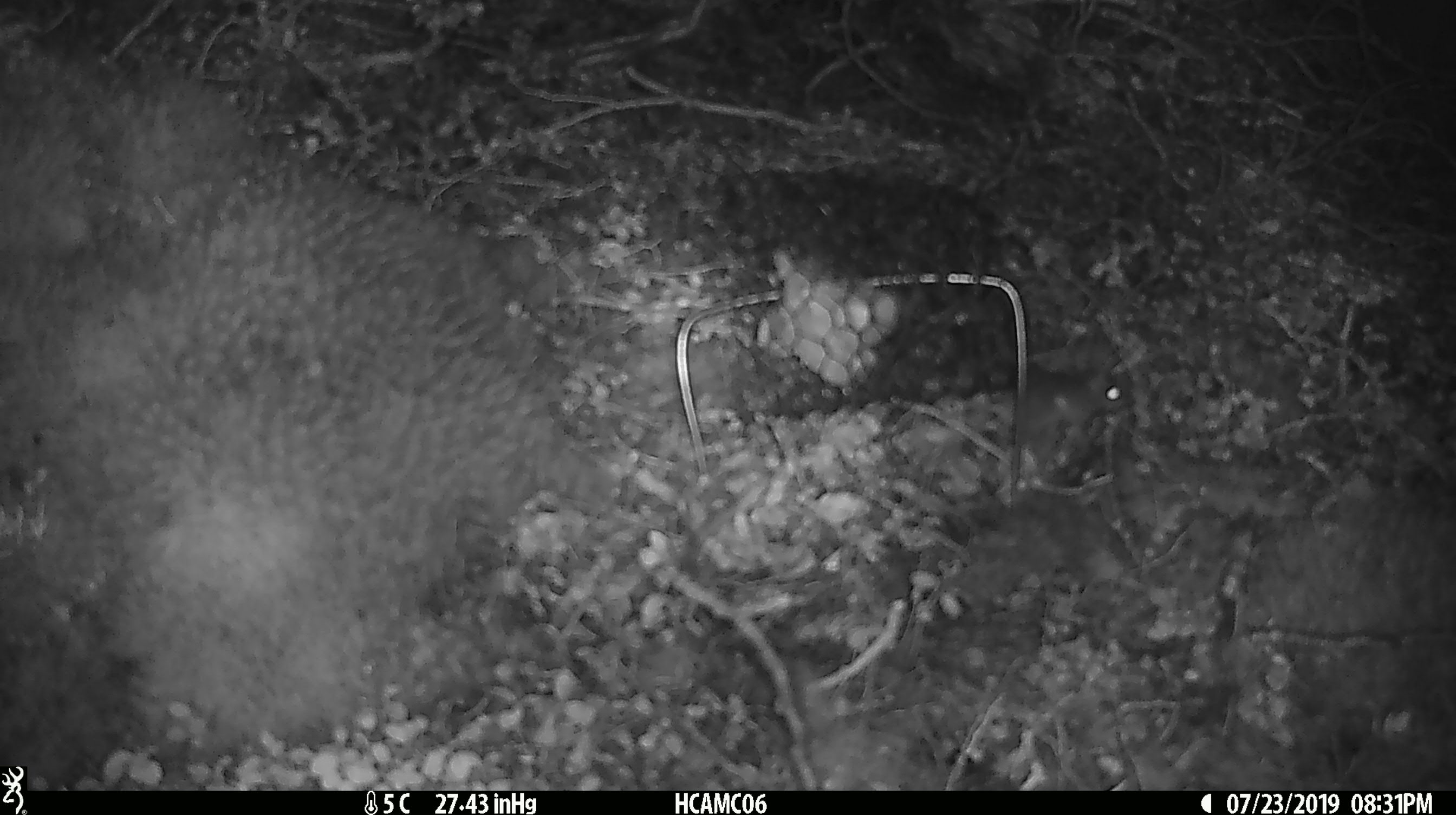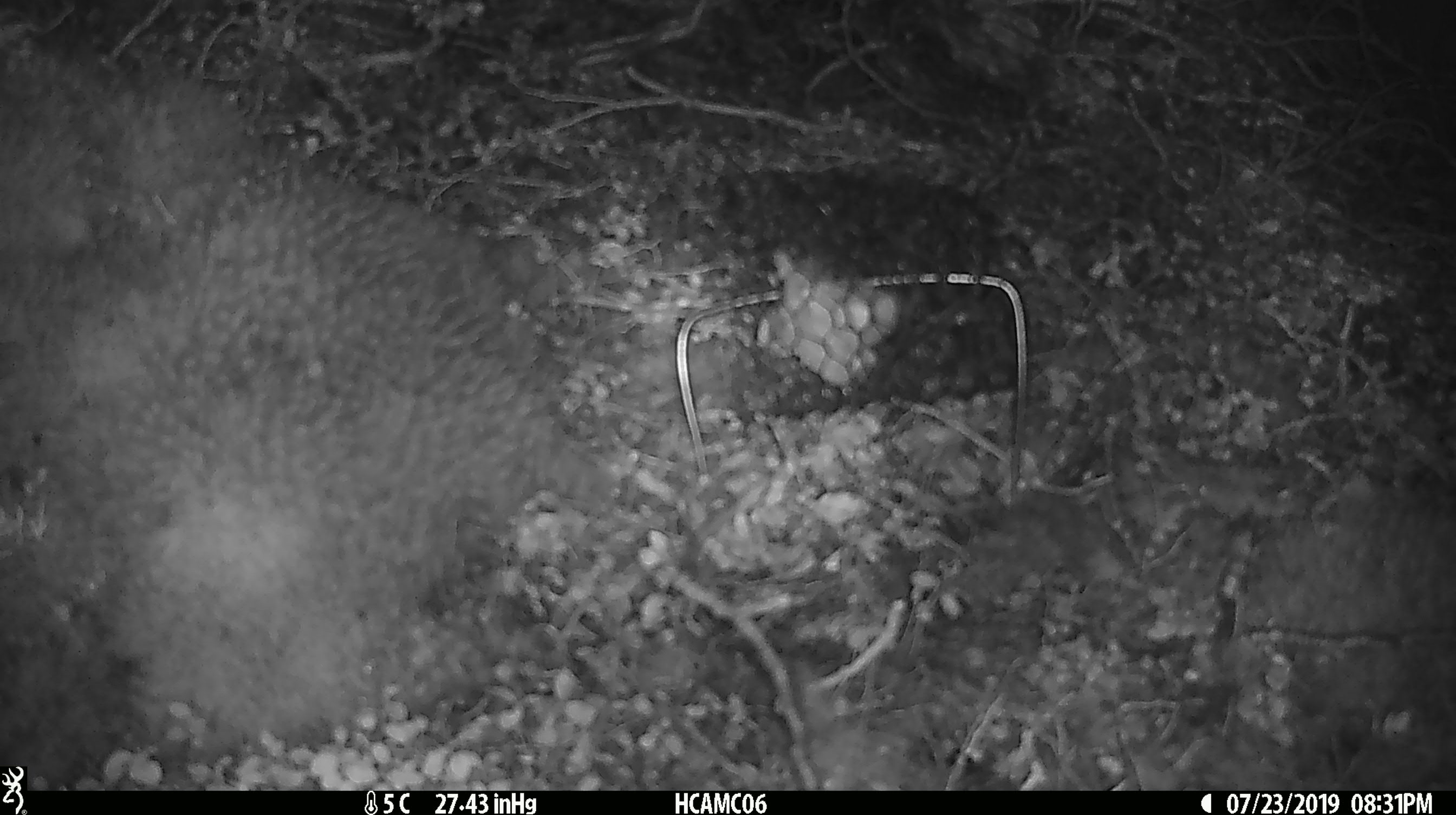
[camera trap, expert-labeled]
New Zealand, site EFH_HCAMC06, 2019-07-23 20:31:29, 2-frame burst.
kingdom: Animalia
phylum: Chordata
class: Mammalia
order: Rodentia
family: Muridae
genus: Mus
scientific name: Mus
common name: mouse